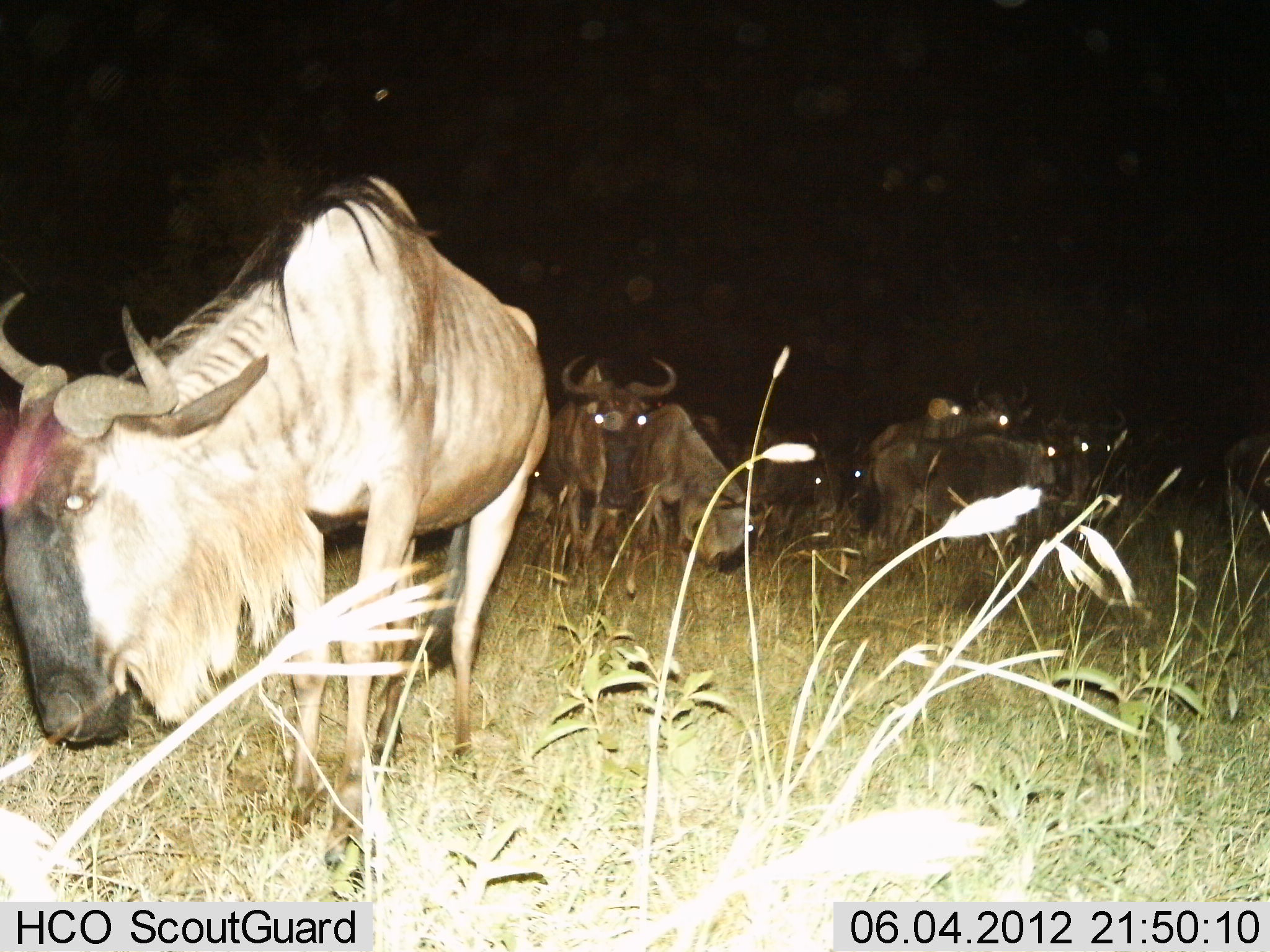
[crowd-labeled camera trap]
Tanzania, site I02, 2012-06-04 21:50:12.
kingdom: Animalia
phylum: Chordata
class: Mammalia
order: Artiodactyla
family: Bovidae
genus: Connochaetes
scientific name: Connochaetes taurinus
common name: blue wildebeest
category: wildebeest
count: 11-50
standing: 90%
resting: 30%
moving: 10%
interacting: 10%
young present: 0%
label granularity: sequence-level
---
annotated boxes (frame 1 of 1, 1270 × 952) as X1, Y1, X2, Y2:
animal: 0, 169, 551, 899; 607, 405, 772, 601; 858, 380, 1035, 538; 545, 354, 675, 563; 867, 425, 1058, 545; 1041, 410, 1128, 506; 747, 428, 832, 511; 1217, 431, 1270, 558